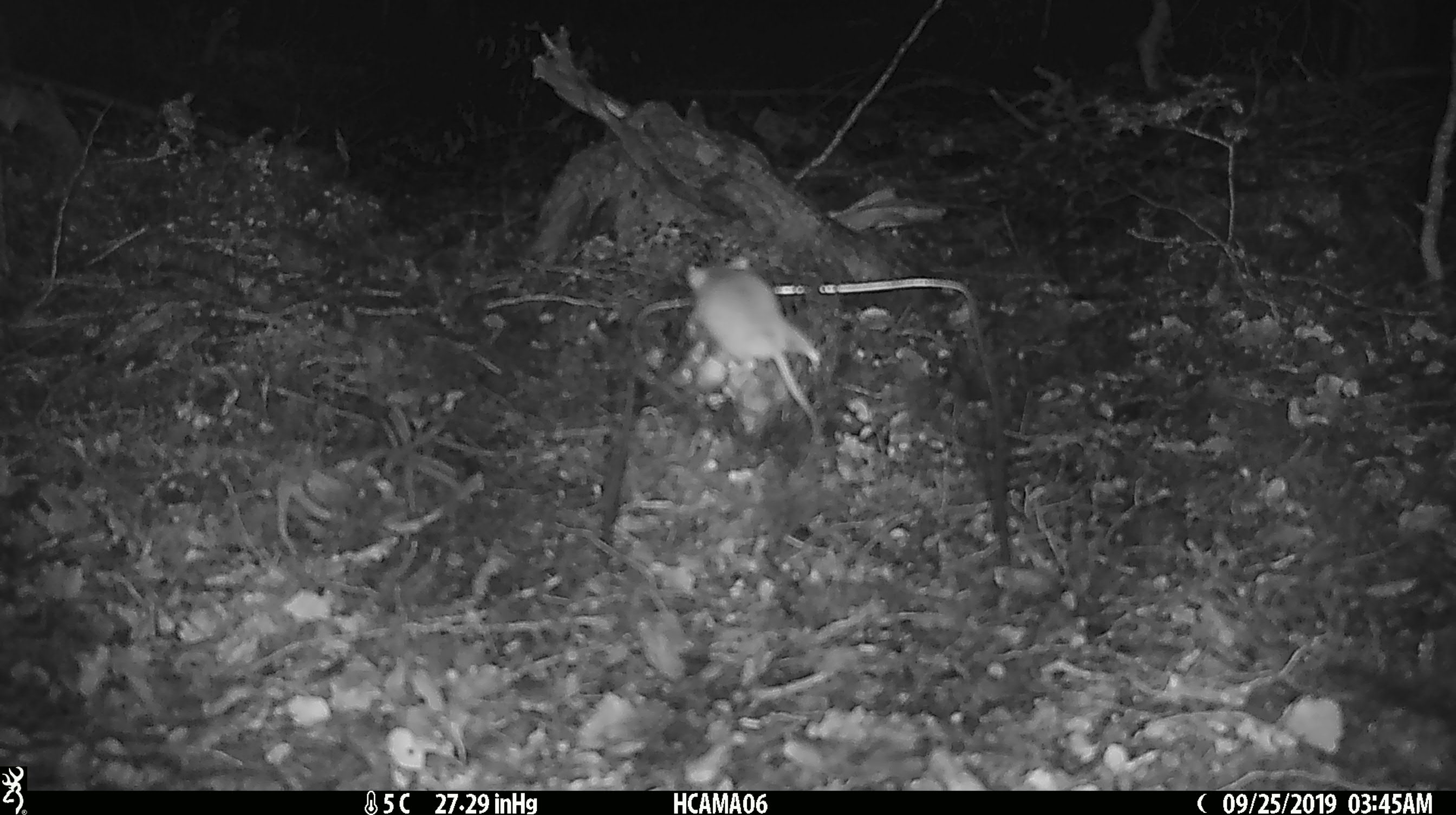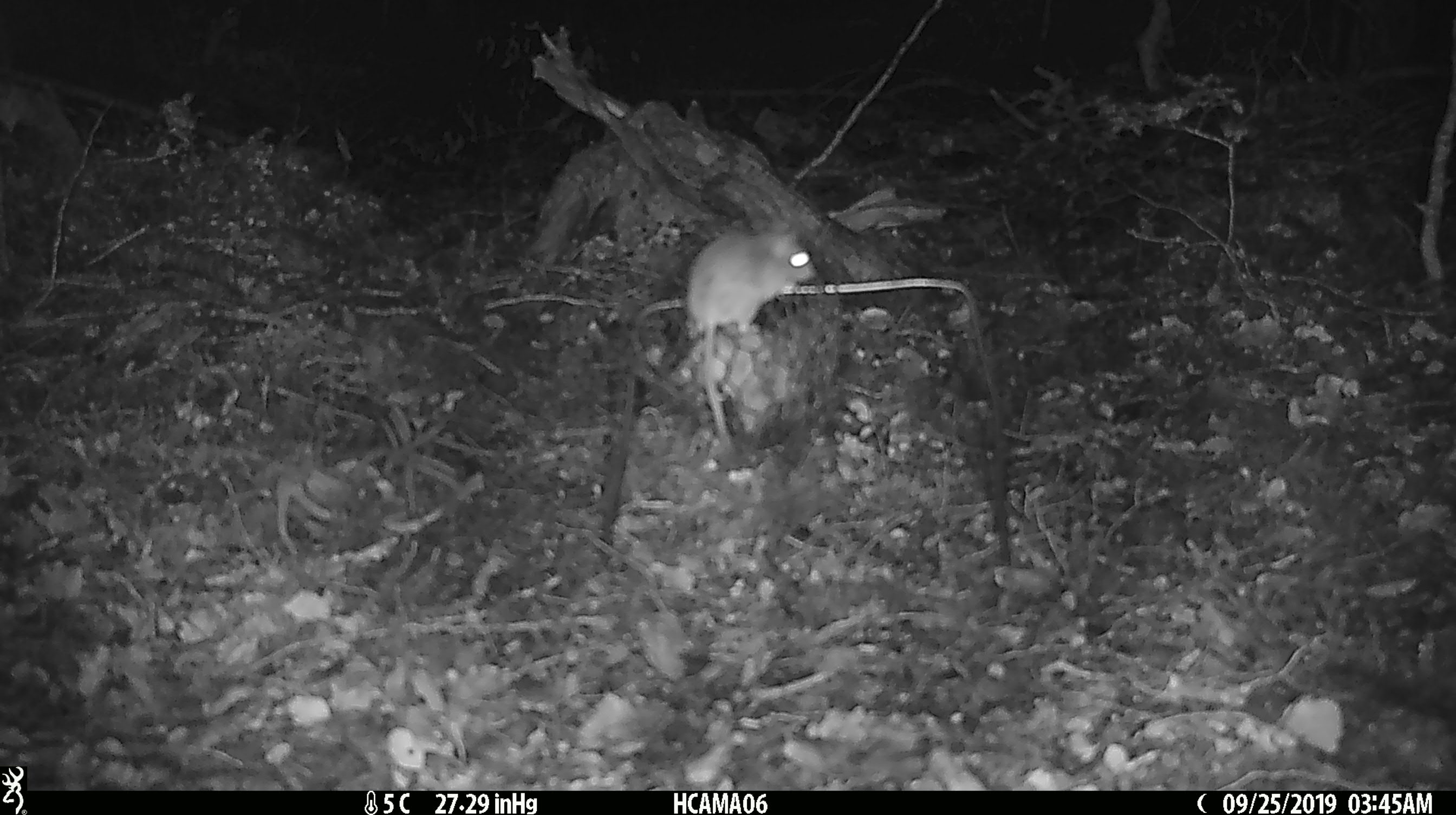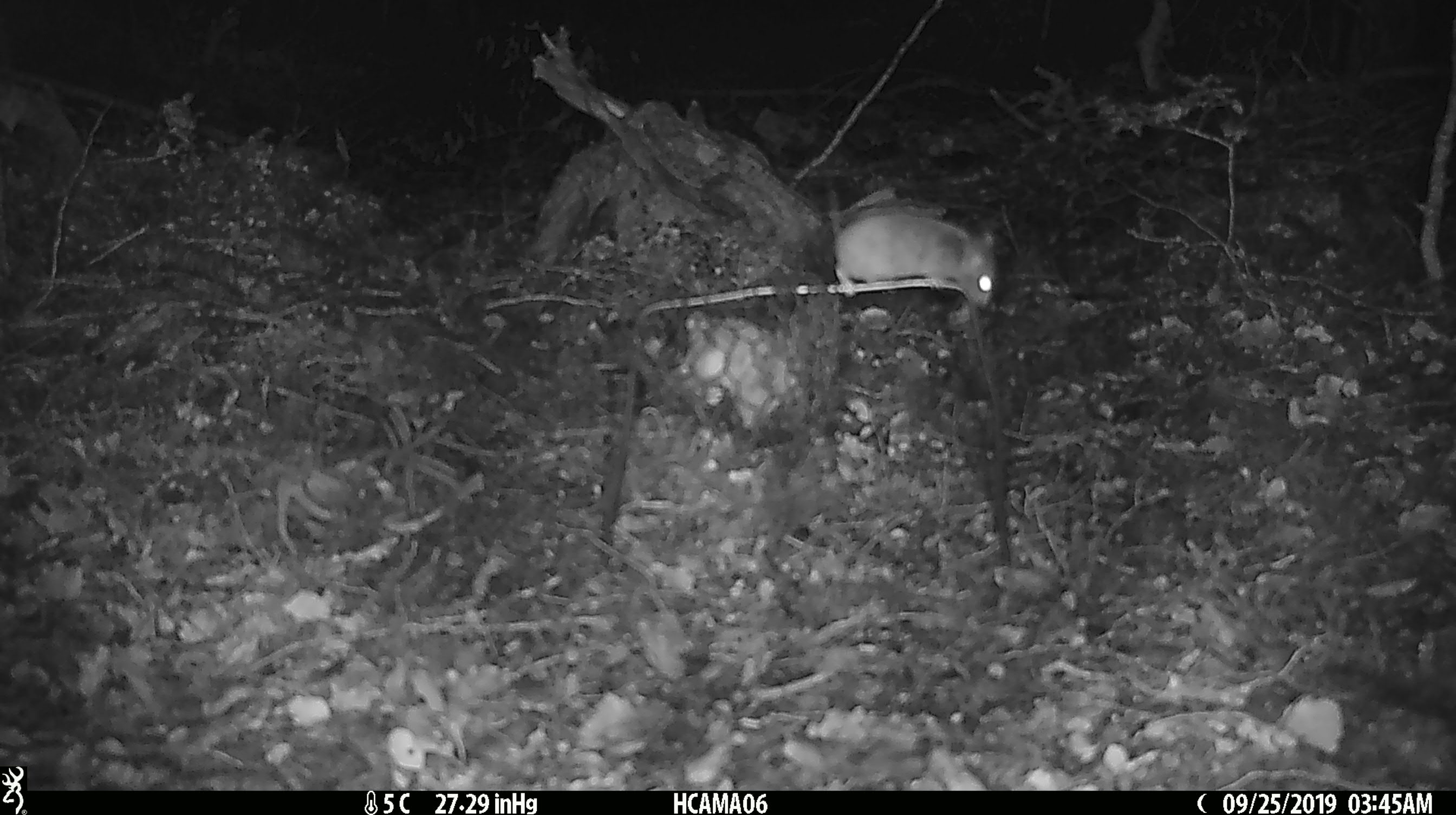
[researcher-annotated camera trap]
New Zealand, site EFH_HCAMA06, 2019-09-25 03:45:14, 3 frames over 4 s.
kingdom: Animalia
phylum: Chordata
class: Mammalia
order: Rodentia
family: Muridae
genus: Mus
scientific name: Mus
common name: mouse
Mouse (Mus).